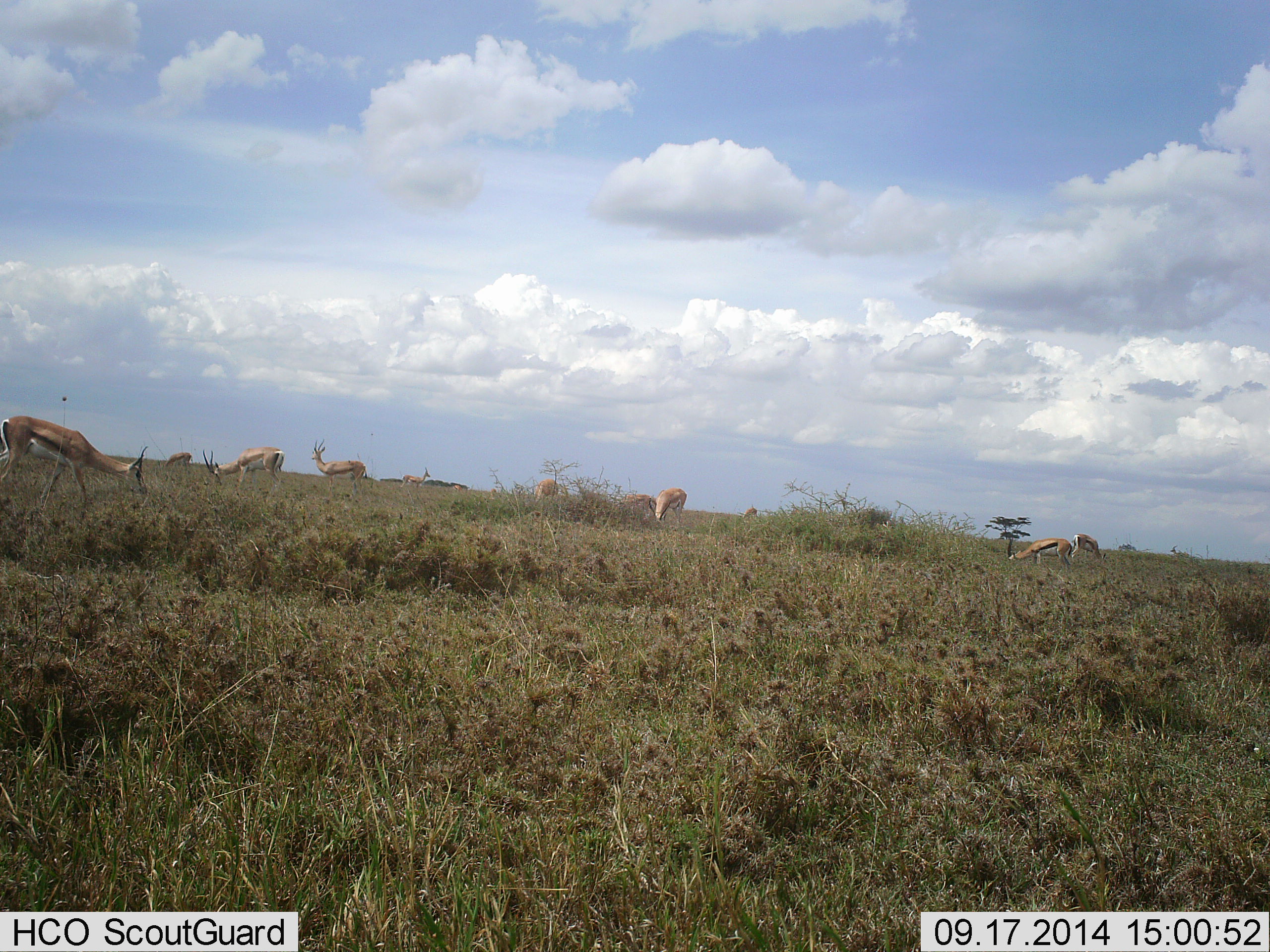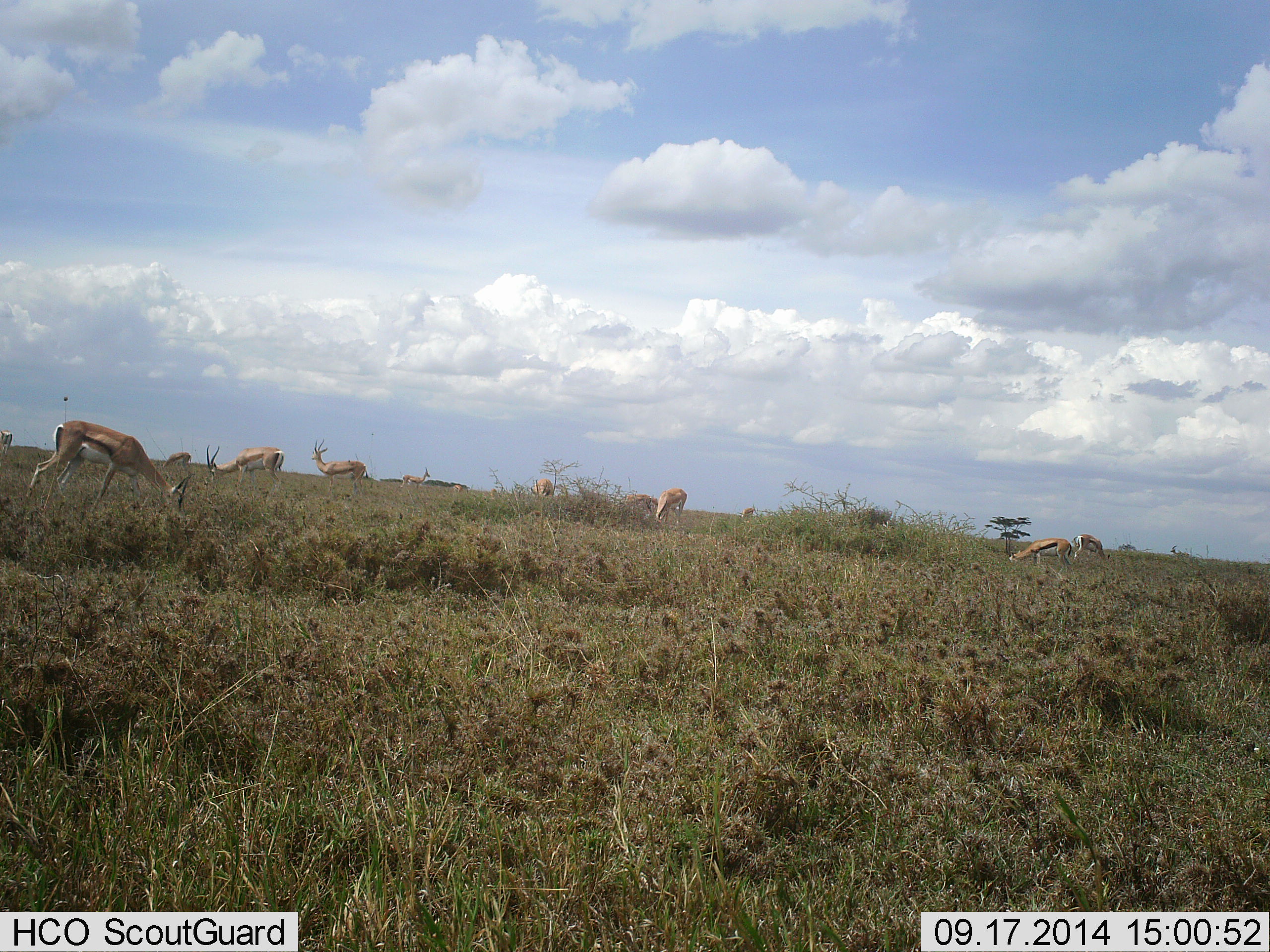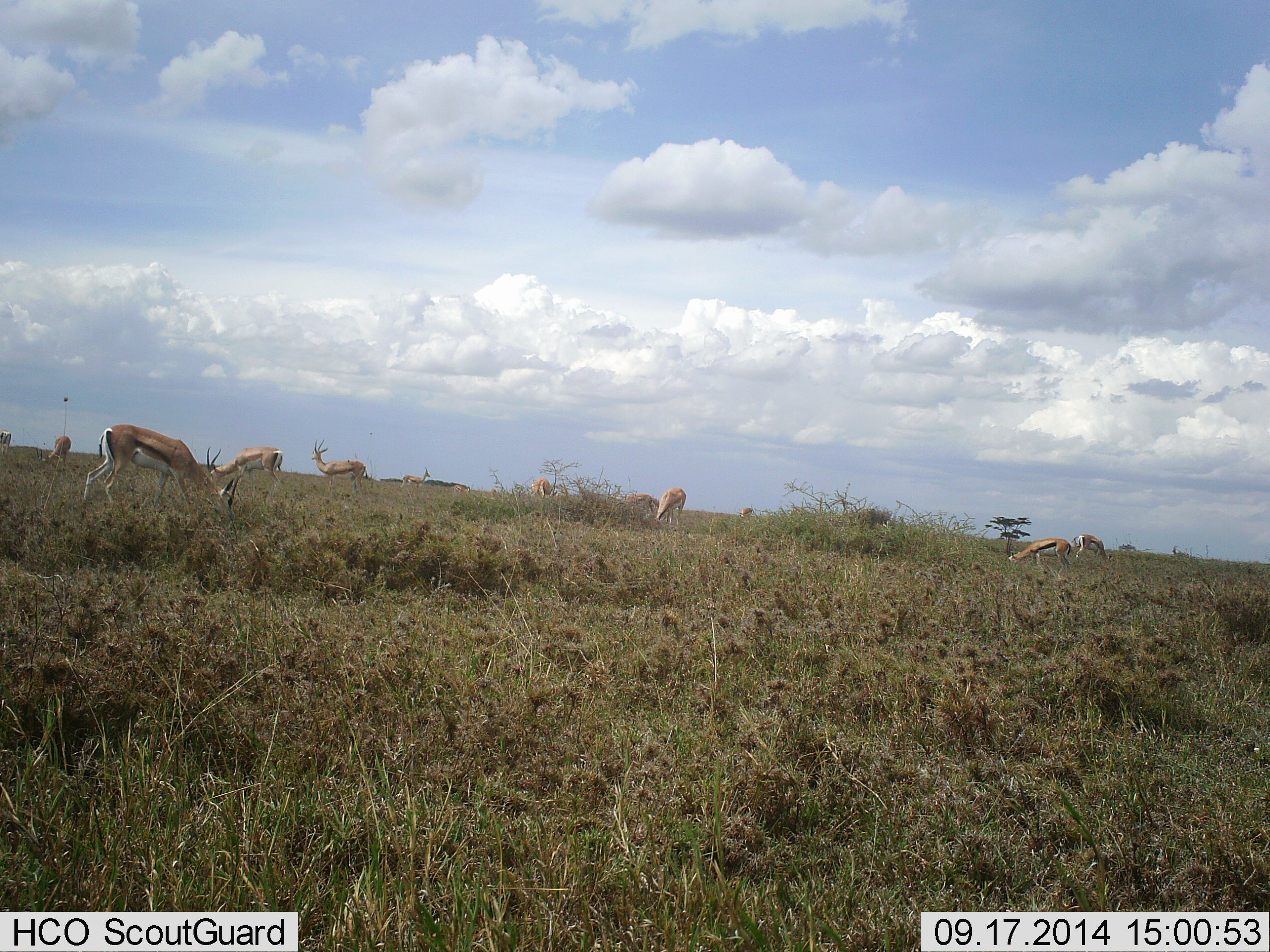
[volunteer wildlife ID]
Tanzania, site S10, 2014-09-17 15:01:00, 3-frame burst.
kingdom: Animalia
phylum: Chordata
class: Mammalia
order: Artiodactyla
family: Bovidae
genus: Eudorcas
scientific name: Eudorcas thomsonii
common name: thomson's gazelle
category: gazellethomsons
Gazellethomsons (thomson's gazelle) (Eudorcas thomsonii), count 11-50. Behavior (volunteer vote fractions): standing 55%, resting 0%, moving 27%, interacting 0%. Young present (vote fraction): 0%. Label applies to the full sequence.